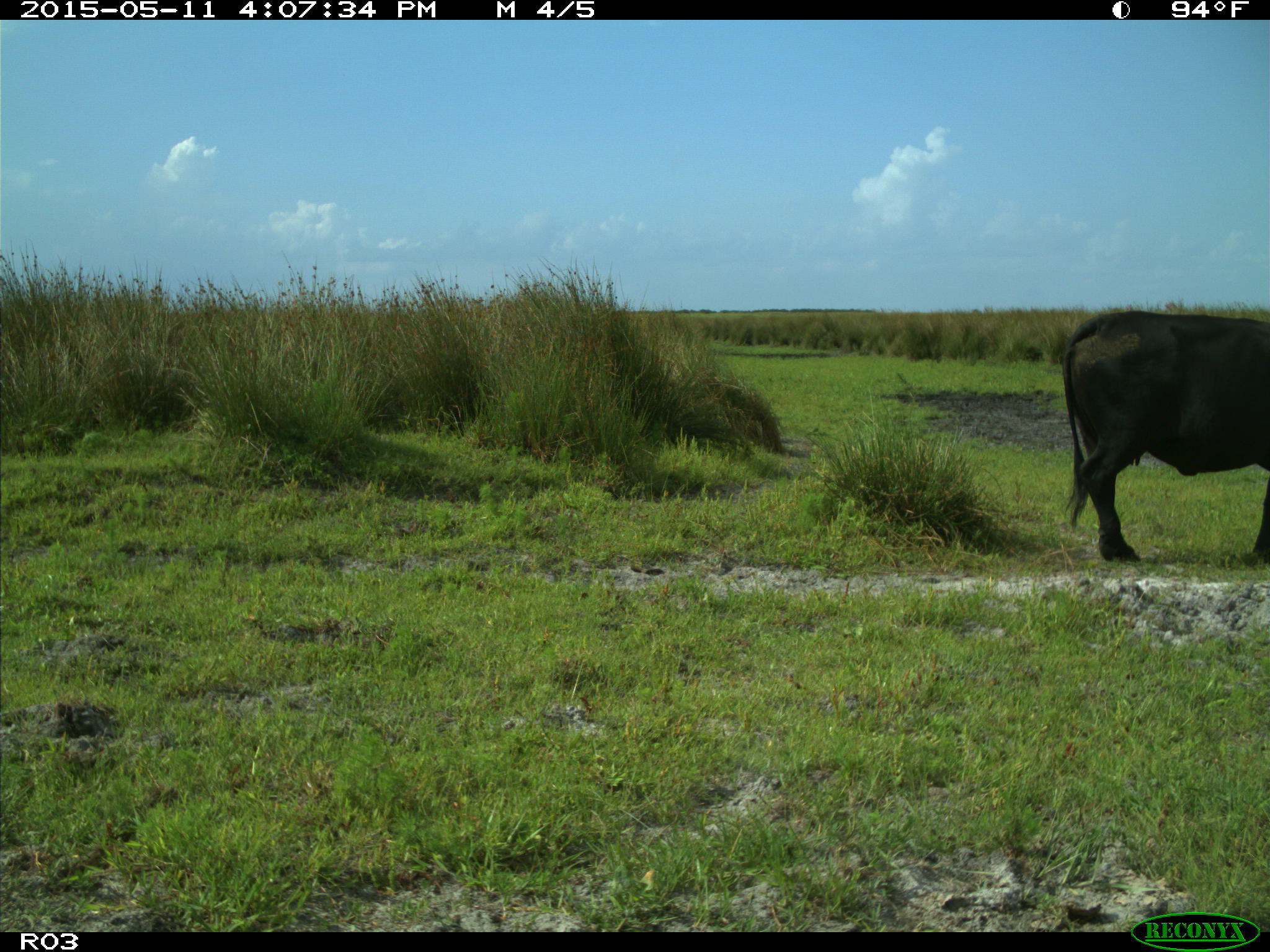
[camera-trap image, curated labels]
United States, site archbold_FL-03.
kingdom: Animalia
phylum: Chordata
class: Mammalia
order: Artiodactyla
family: Bovidae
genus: Bos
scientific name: Bos taurus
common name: domestic cow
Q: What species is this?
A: Bos taurus (domestic cow).